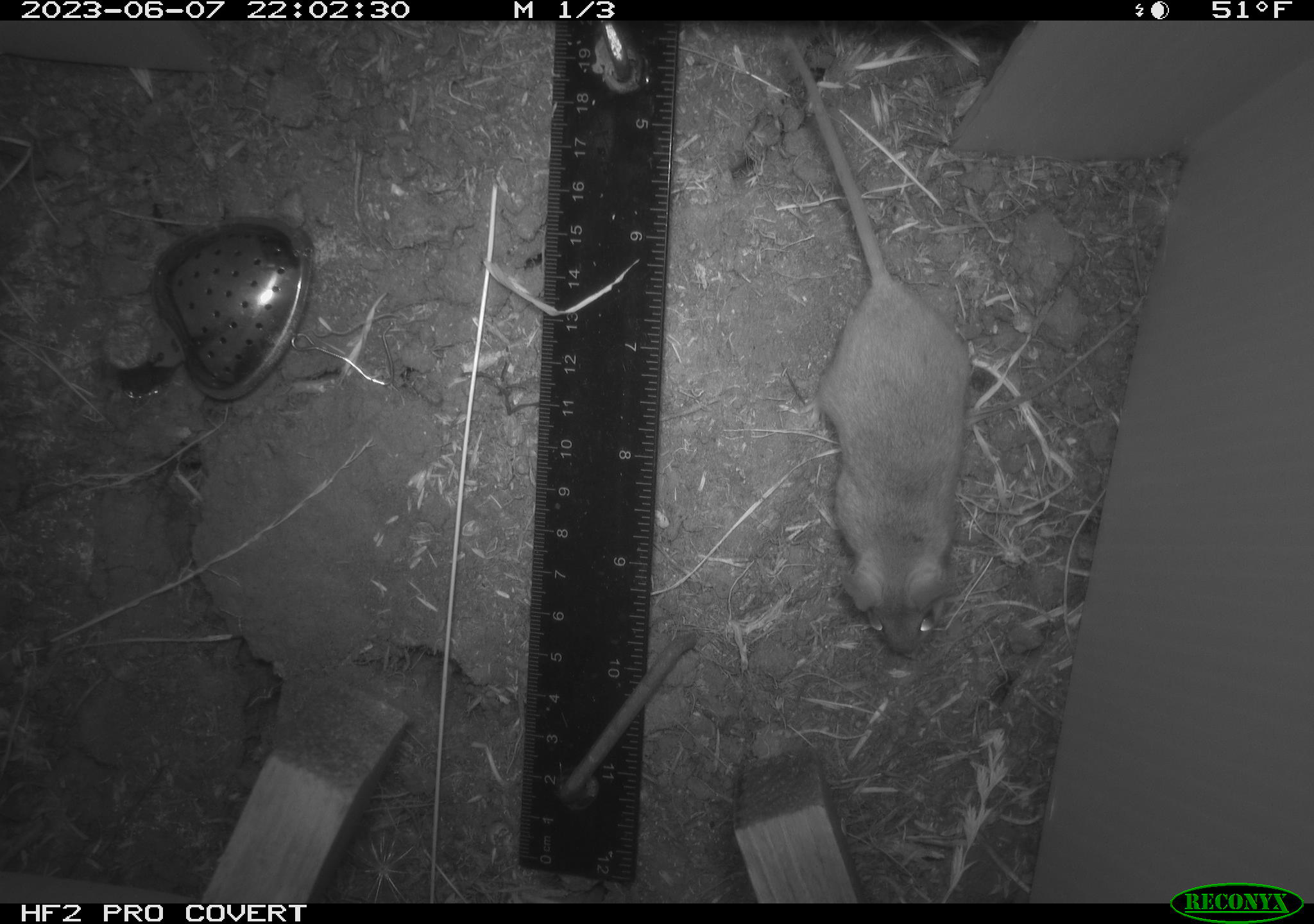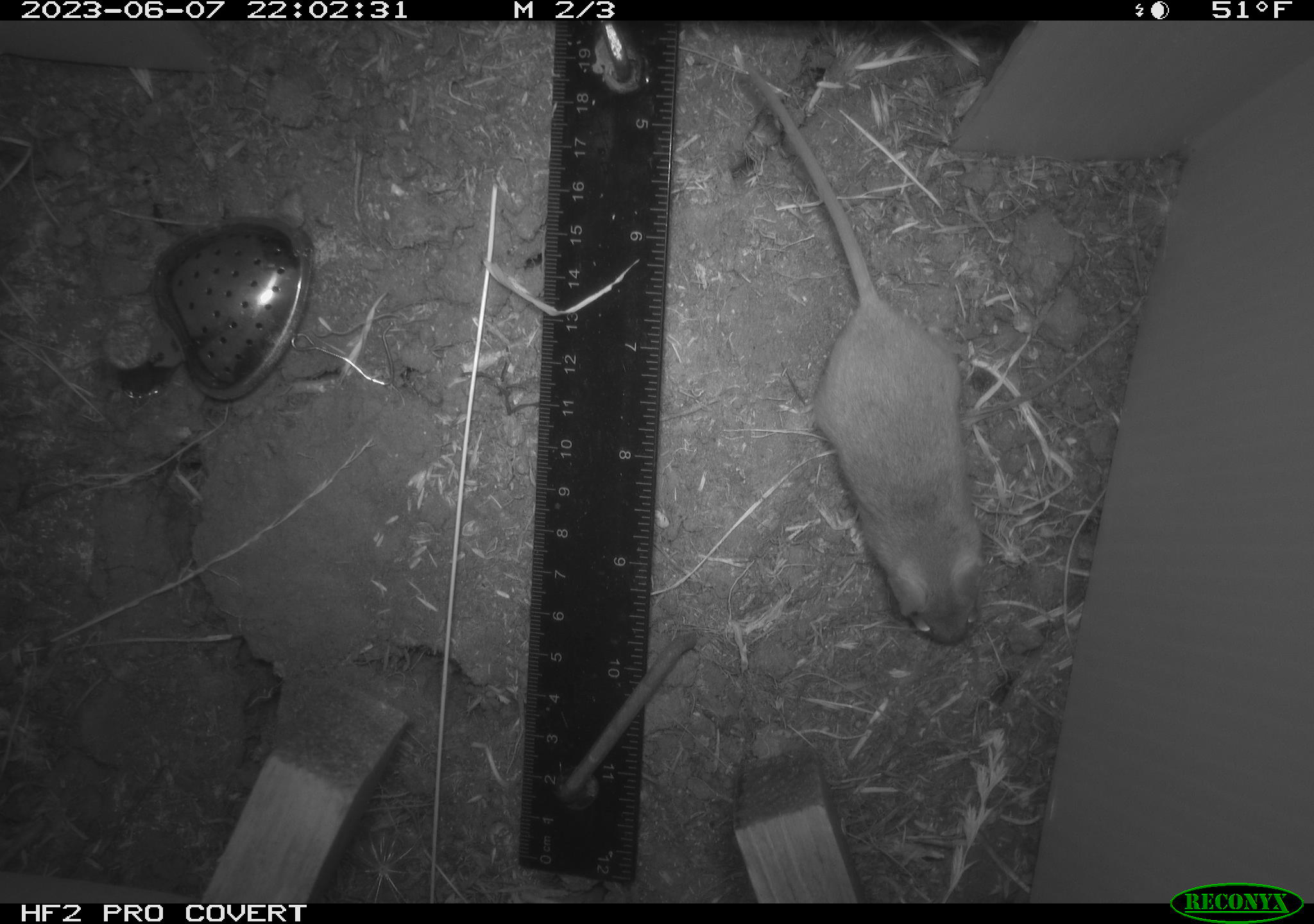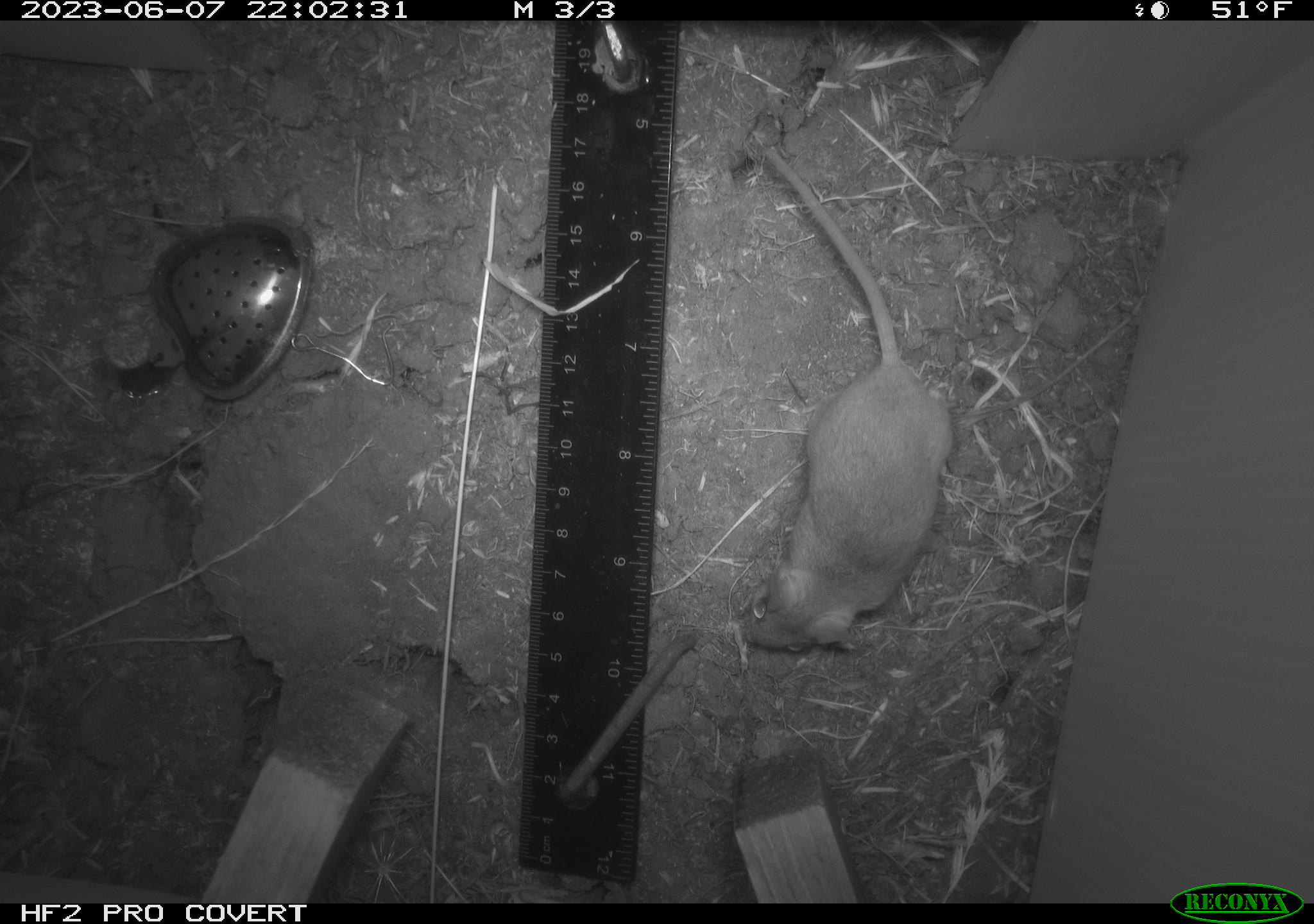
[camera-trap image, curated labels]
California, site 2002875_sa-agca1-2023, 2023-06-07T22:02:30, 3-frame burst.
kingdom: Animalia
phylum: Chordata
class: Mammalia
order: Rodentia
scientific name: Rodentia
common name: mouse species